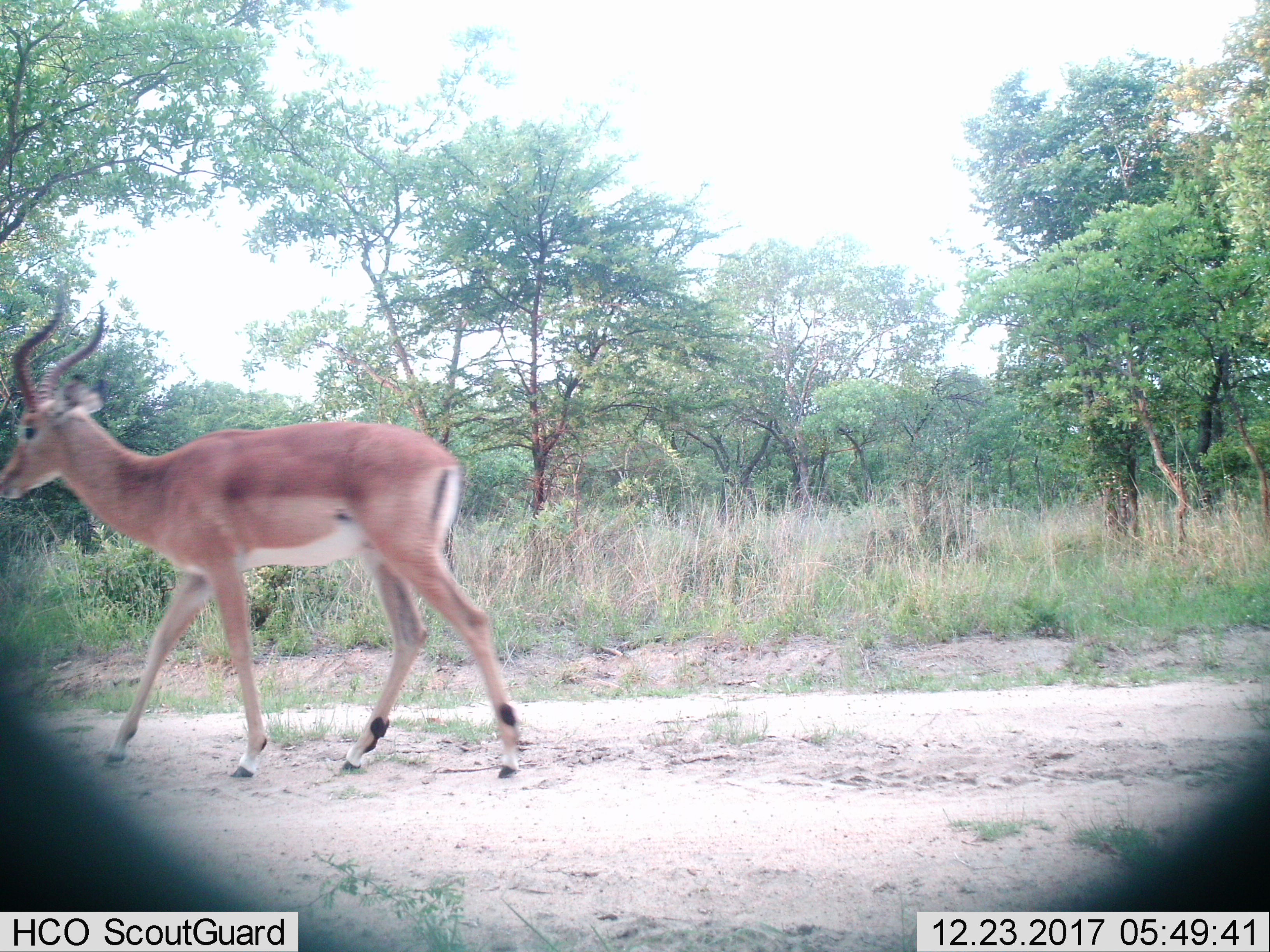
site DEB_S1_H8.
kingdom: Animalia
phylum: Chordata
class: Mammalia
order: Artiodactyla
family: Bovidae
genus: Aepyceros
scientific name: Aepyceros melampus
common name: impala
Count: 1.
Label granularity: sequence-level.